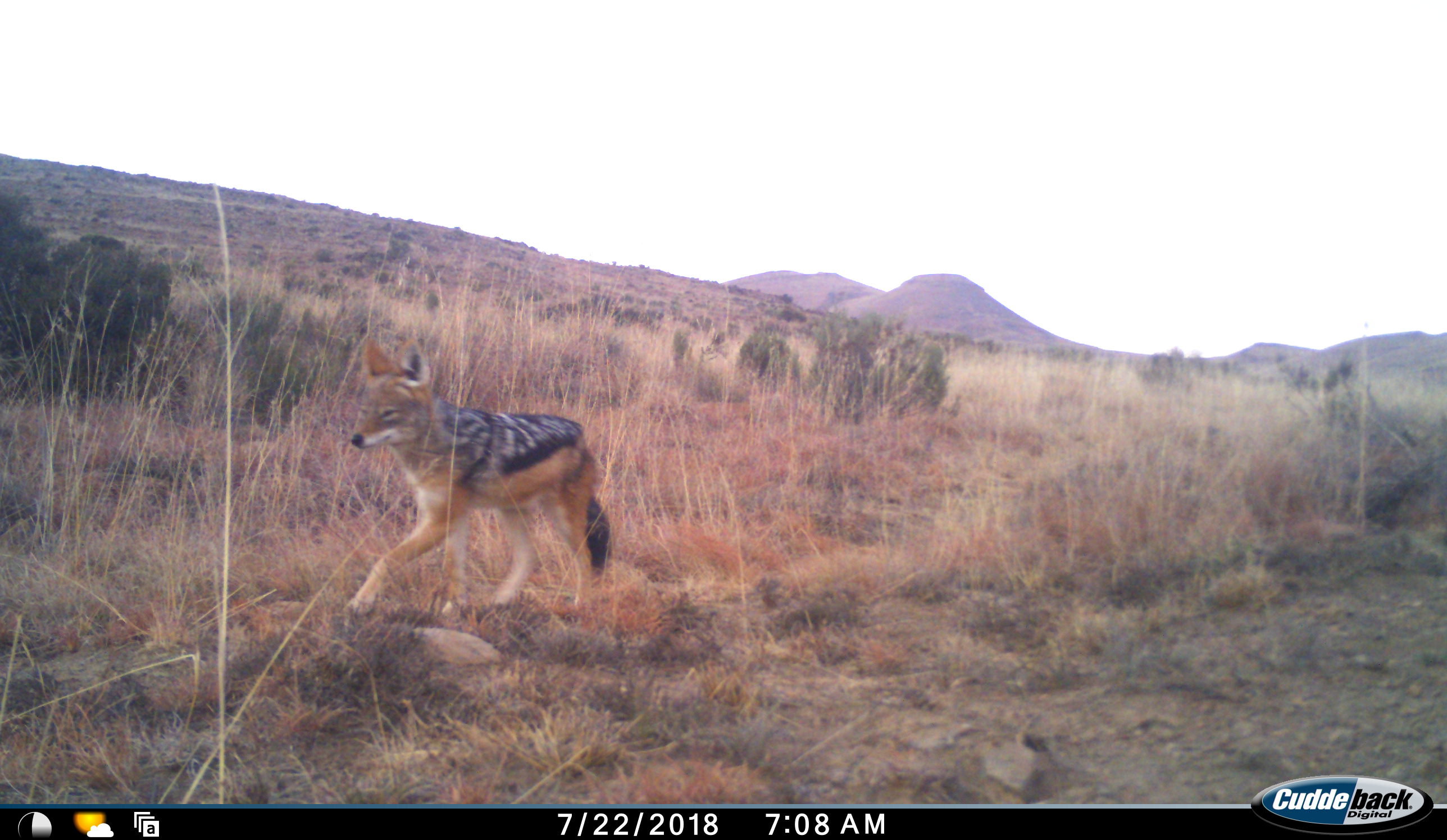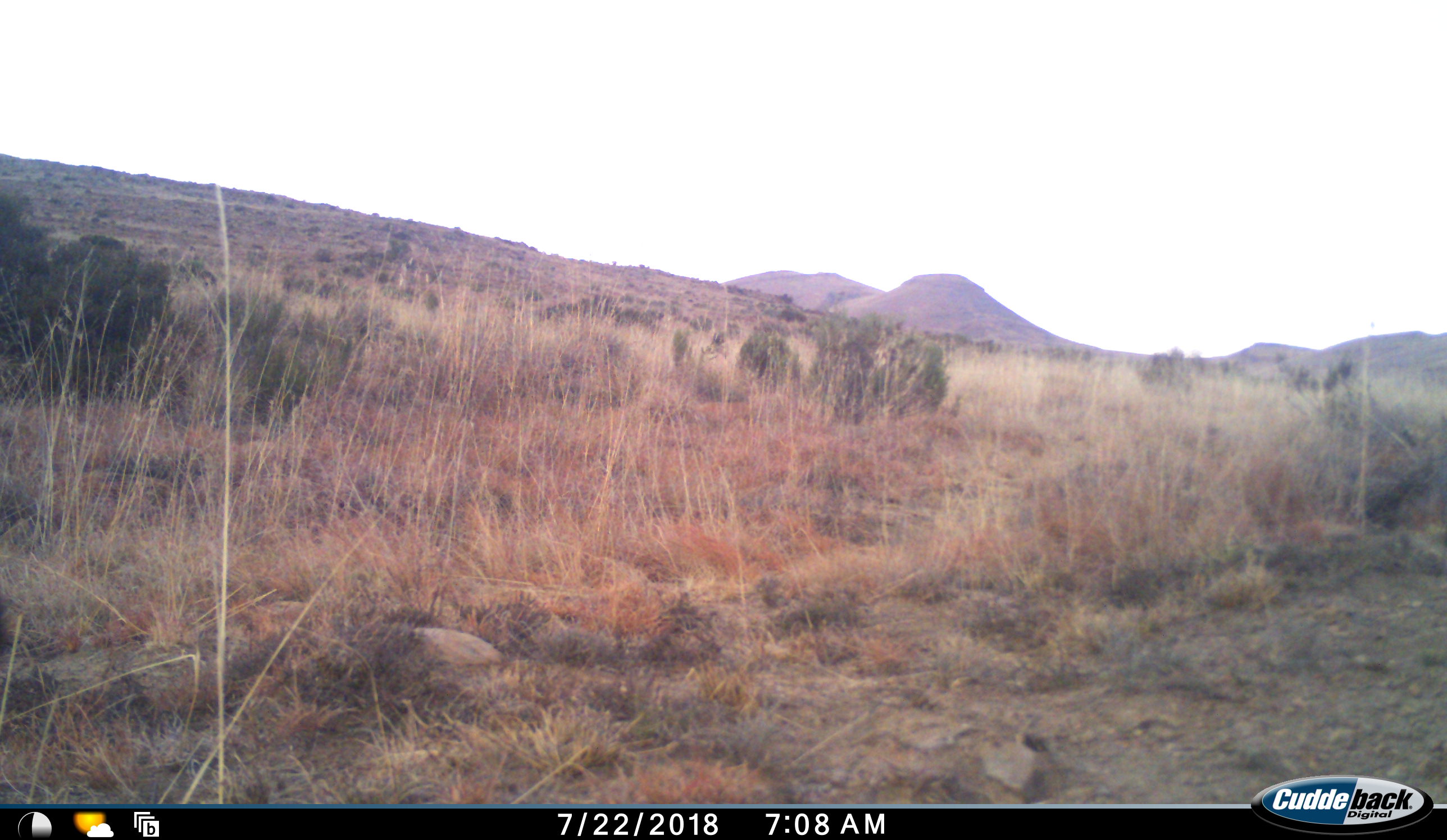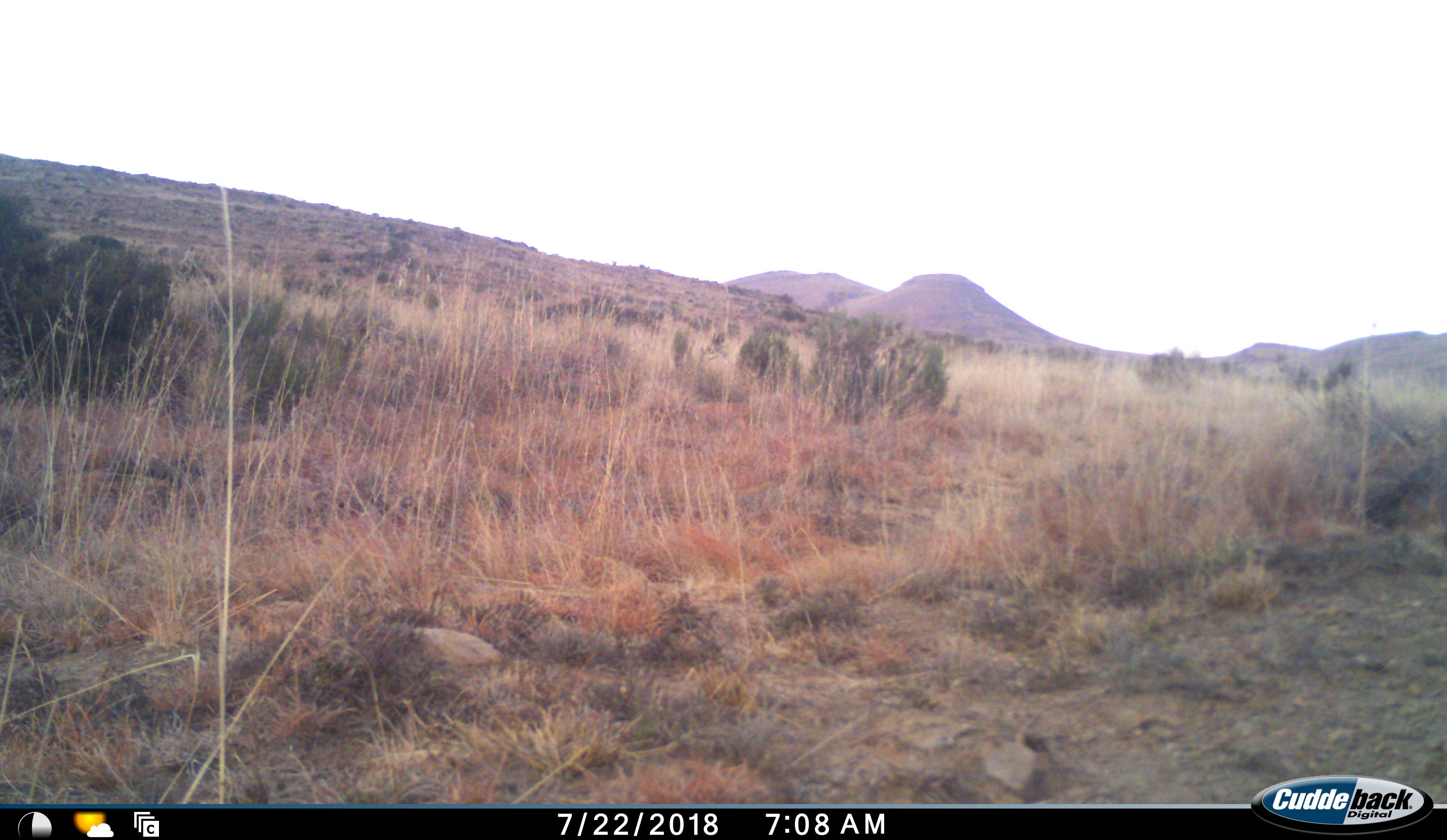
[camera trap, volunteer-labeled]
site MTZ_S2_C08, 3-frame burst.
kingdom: Animalia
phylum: Chordata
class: Mammalia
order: Carnivora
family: Canidae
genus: Lupulella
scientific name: Lupulella mesomelas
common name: black-backed jackal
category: jackalblackbacked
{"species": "jackalblackbacked (black-backed jackal) (Lupulella mesomelas)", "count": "1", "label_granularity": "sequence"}